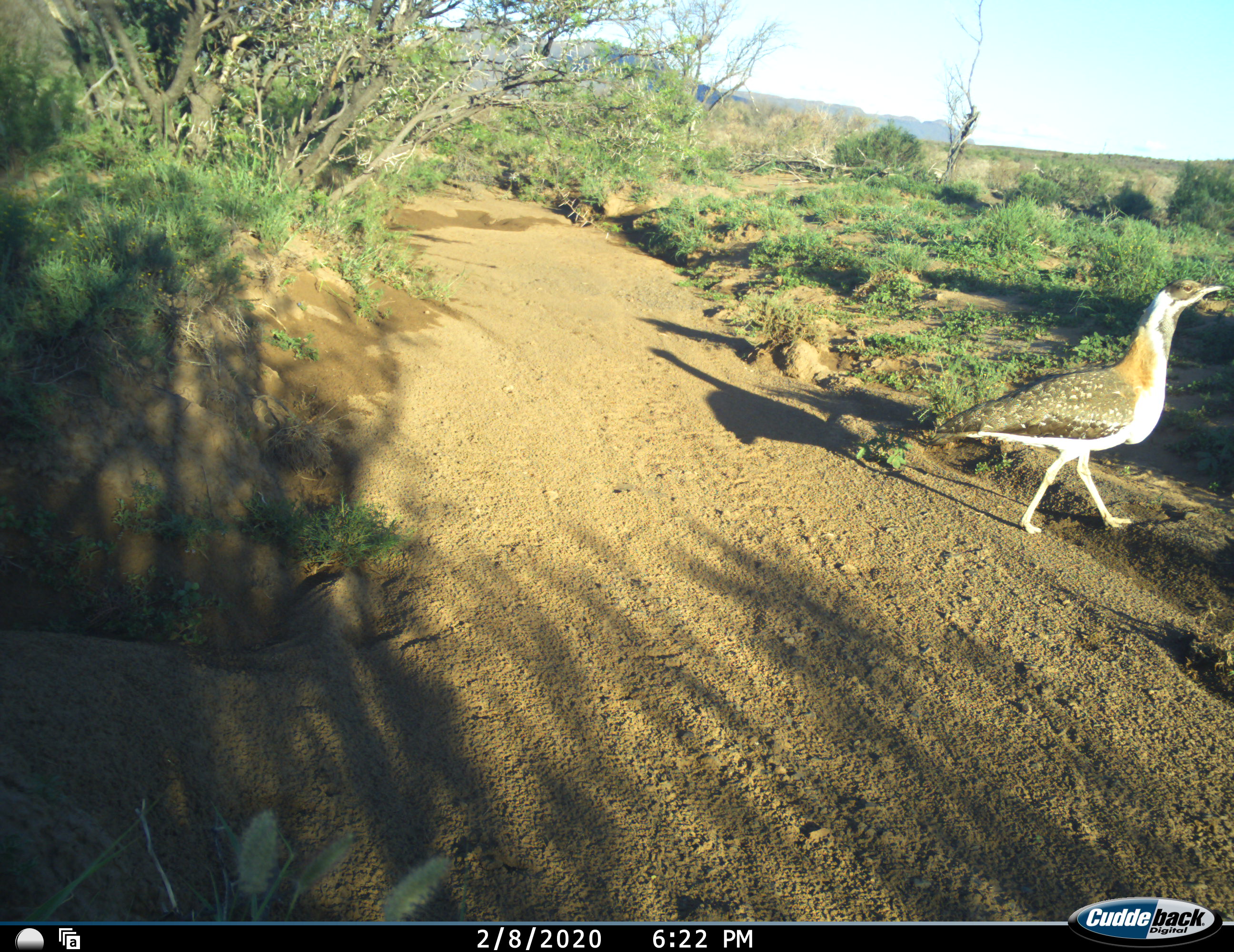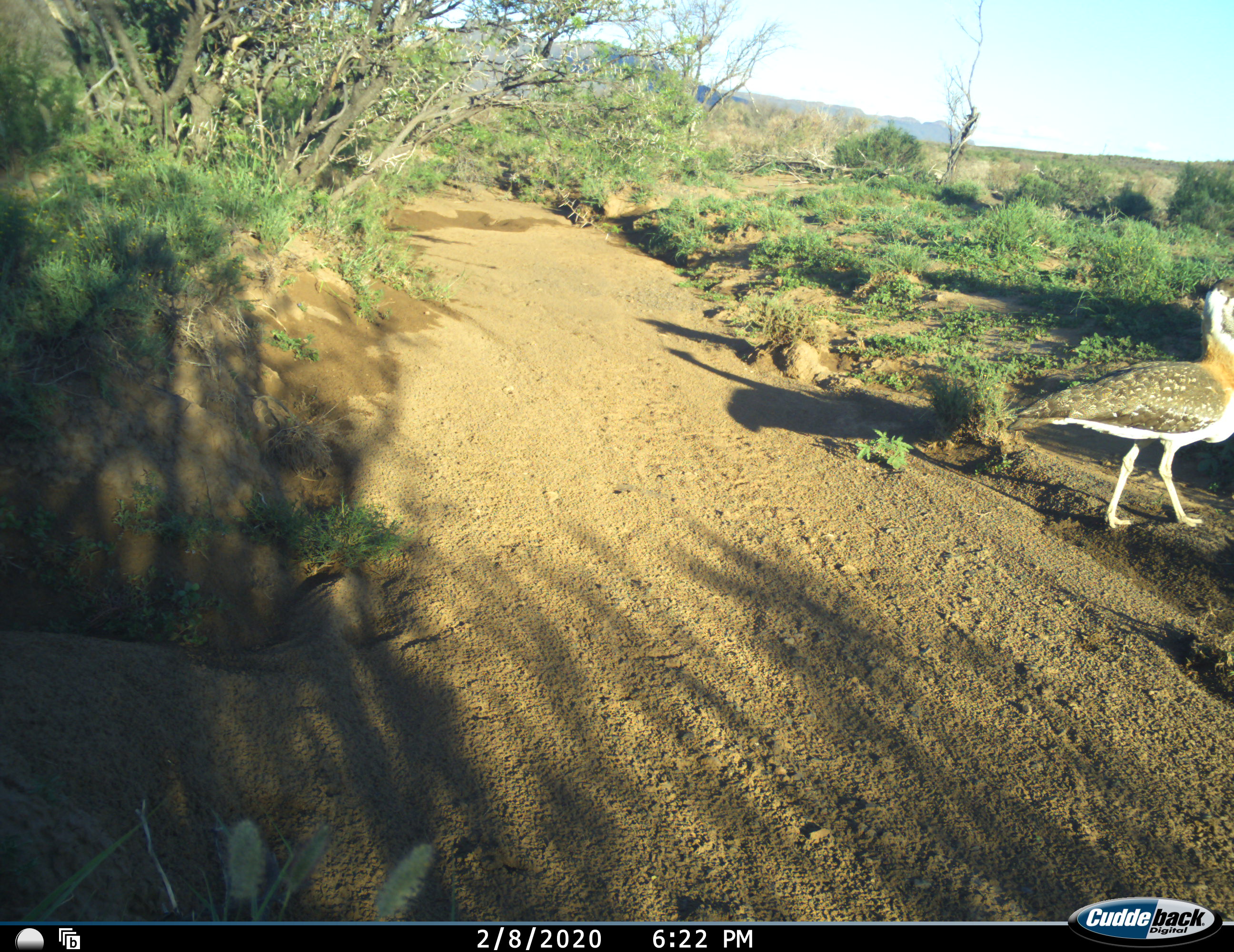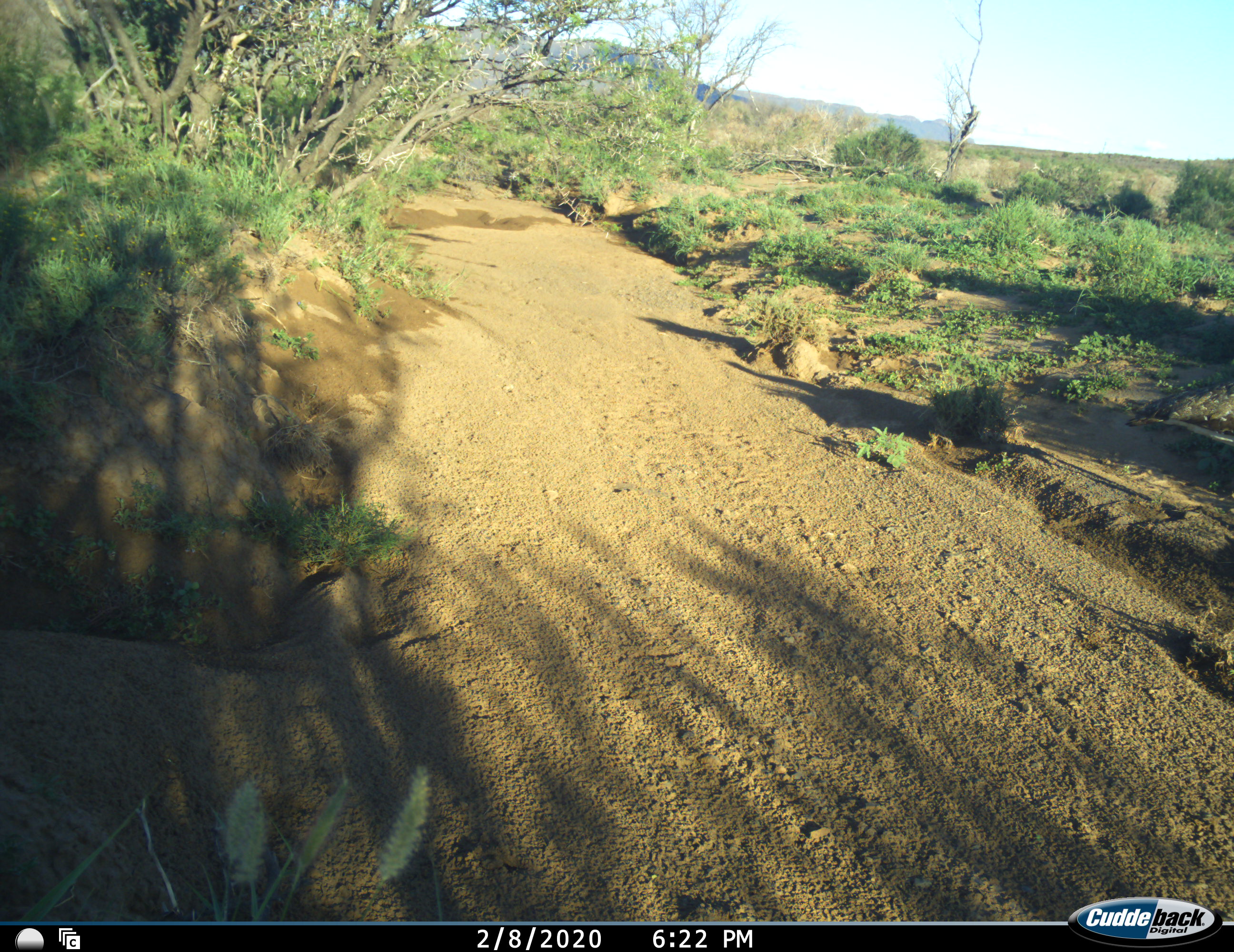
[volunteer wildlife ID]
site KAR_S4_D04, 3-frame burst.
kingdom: Animalia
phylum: Chordata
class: Aves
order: Otidiformes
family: Otididae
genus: Neotis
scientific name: Neotis ludwigii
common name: ludwig's bustard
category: bustardludwigs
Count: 1.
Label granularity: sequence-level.